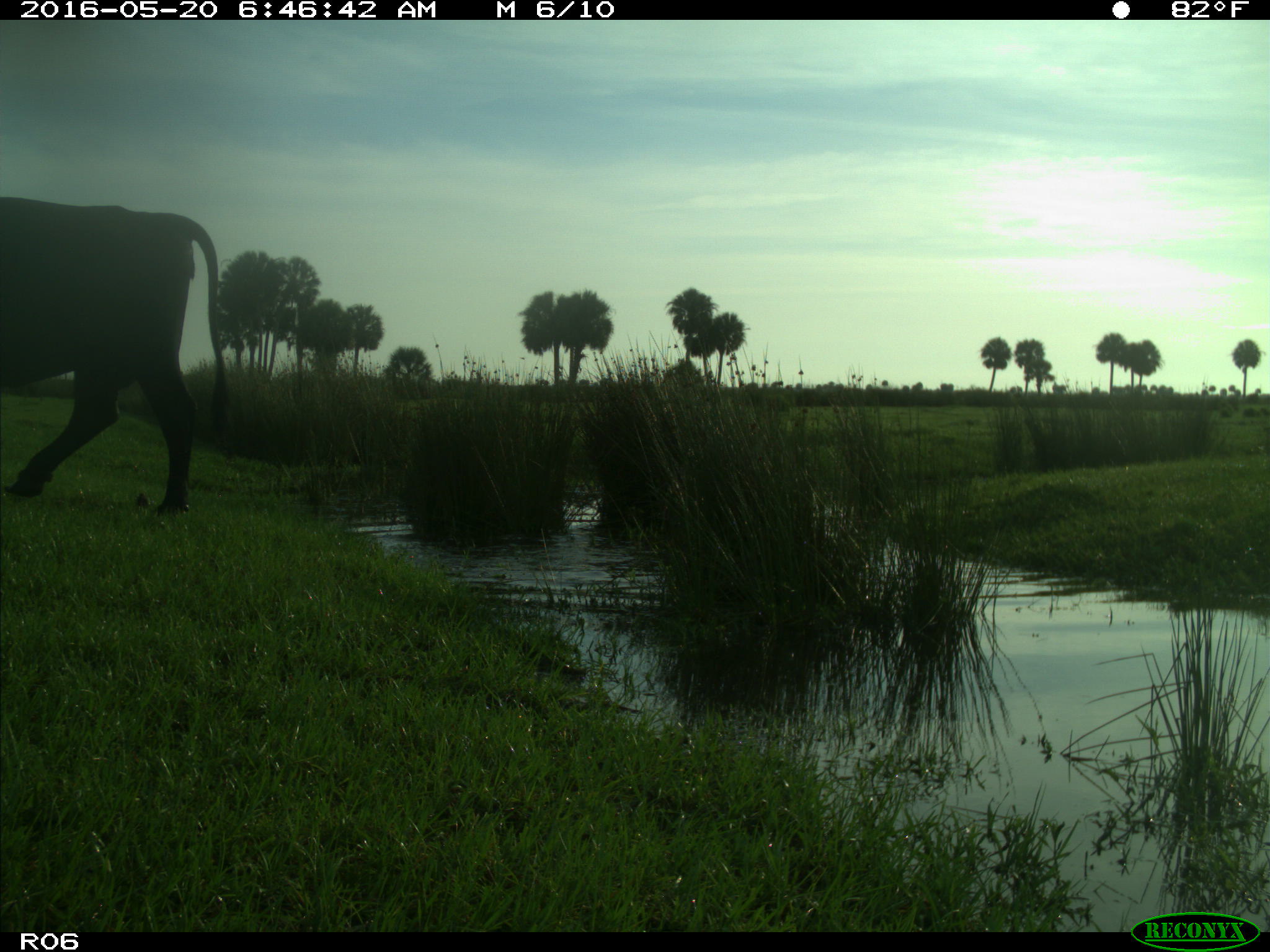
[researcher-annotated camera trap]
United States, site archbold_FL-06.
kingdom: Animalia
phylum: Chordata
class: Mammalia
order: Artiodactyla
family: Bovidae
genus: Bos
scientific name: Bos taurus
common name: domestic cow